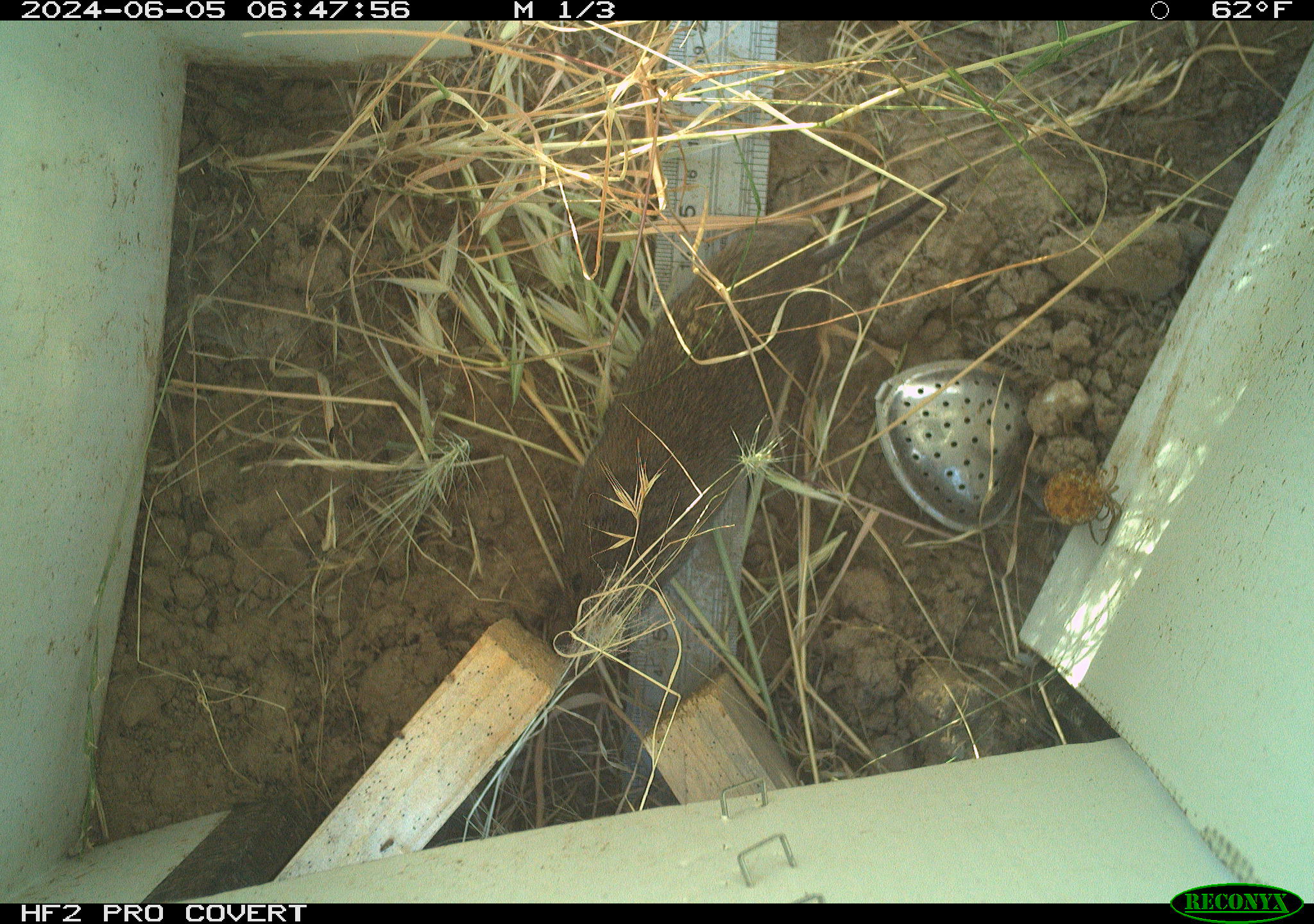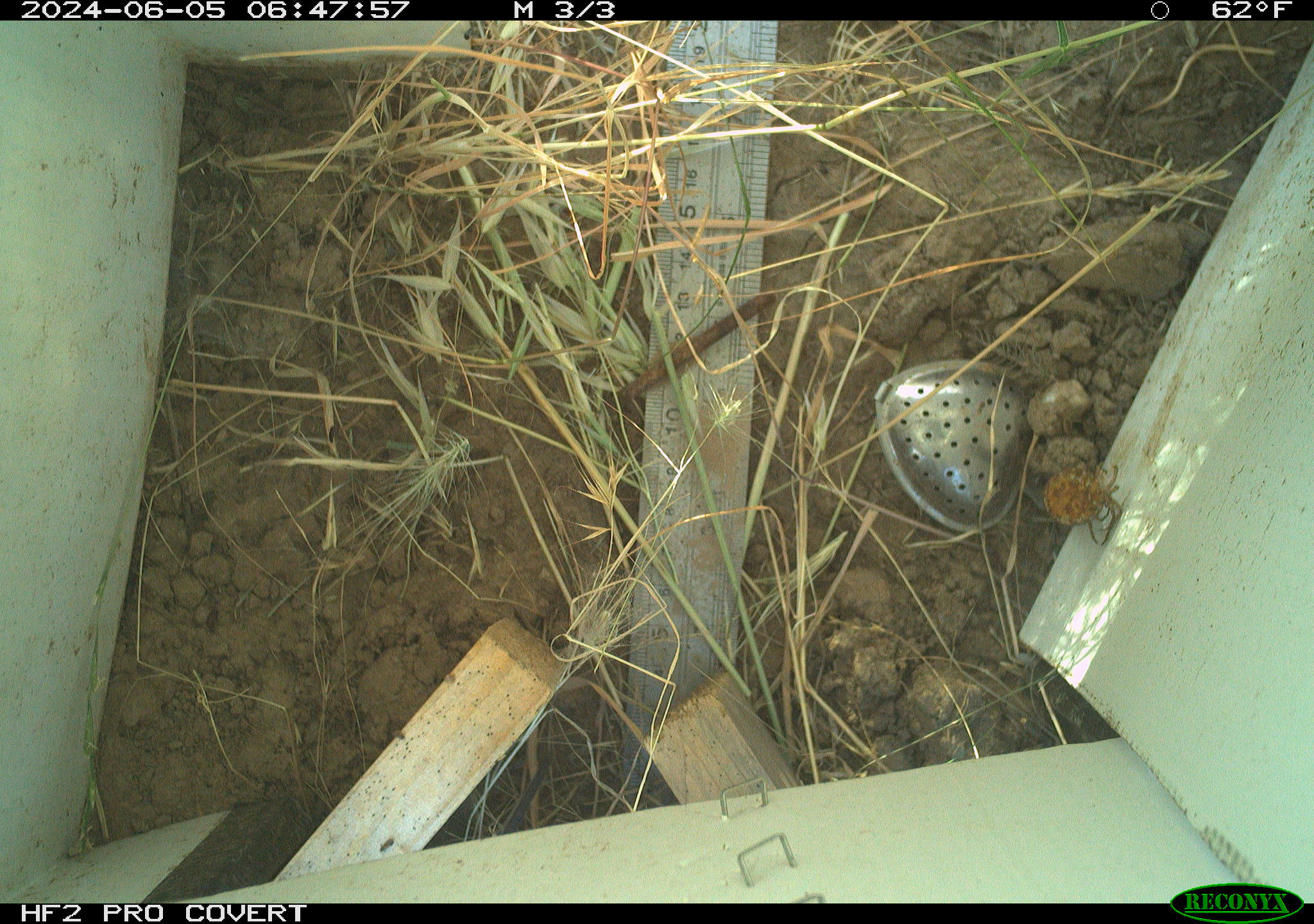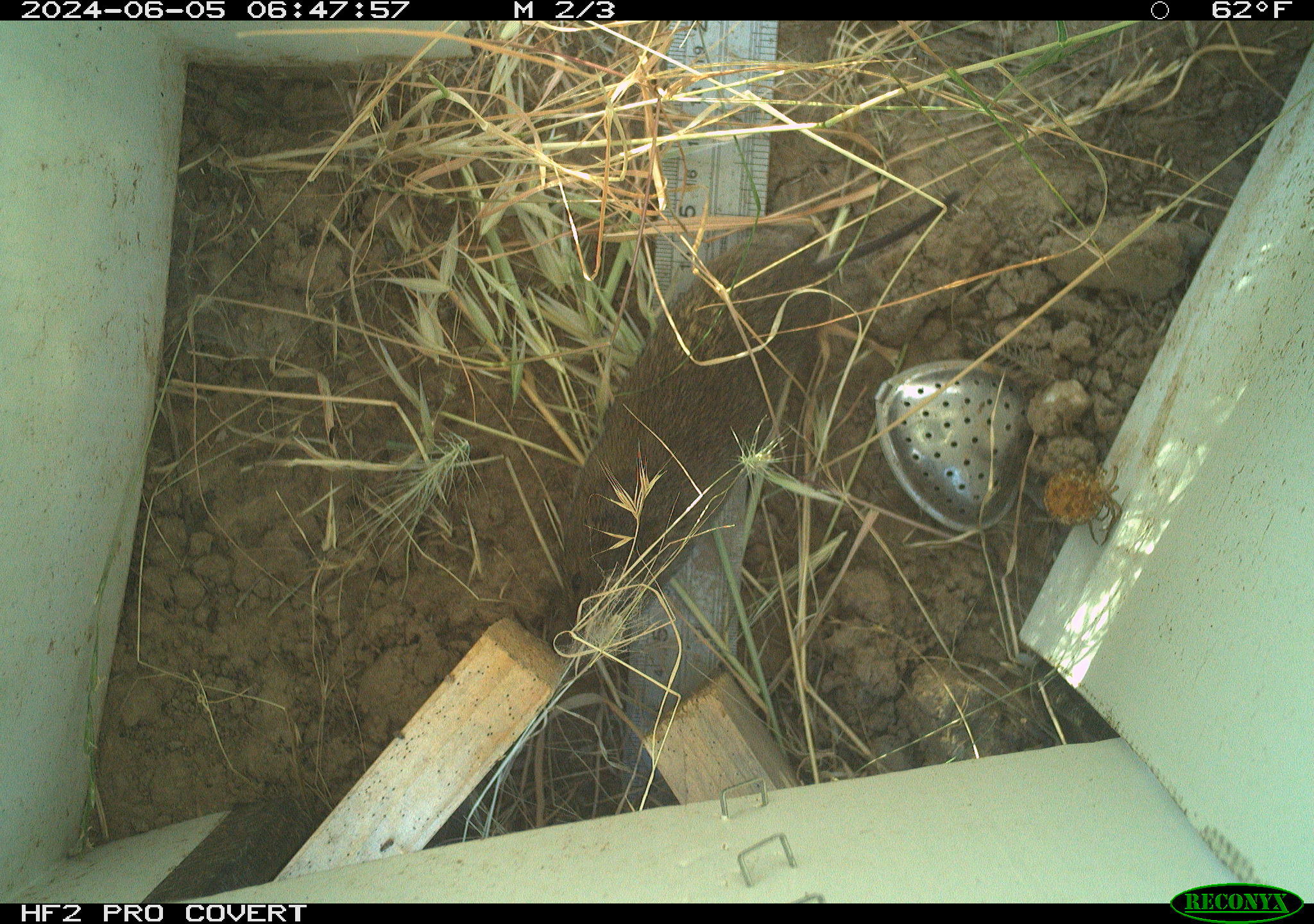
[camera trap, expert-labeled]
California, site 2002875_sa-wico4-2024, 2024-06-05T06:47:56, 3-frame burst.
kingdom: Animalia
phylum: Chordata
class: Mammalia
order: Rodentia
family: Cricetidae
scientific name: Arvicolinae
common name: voles, lemmings, and muskrats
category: arvicolinae subfamily